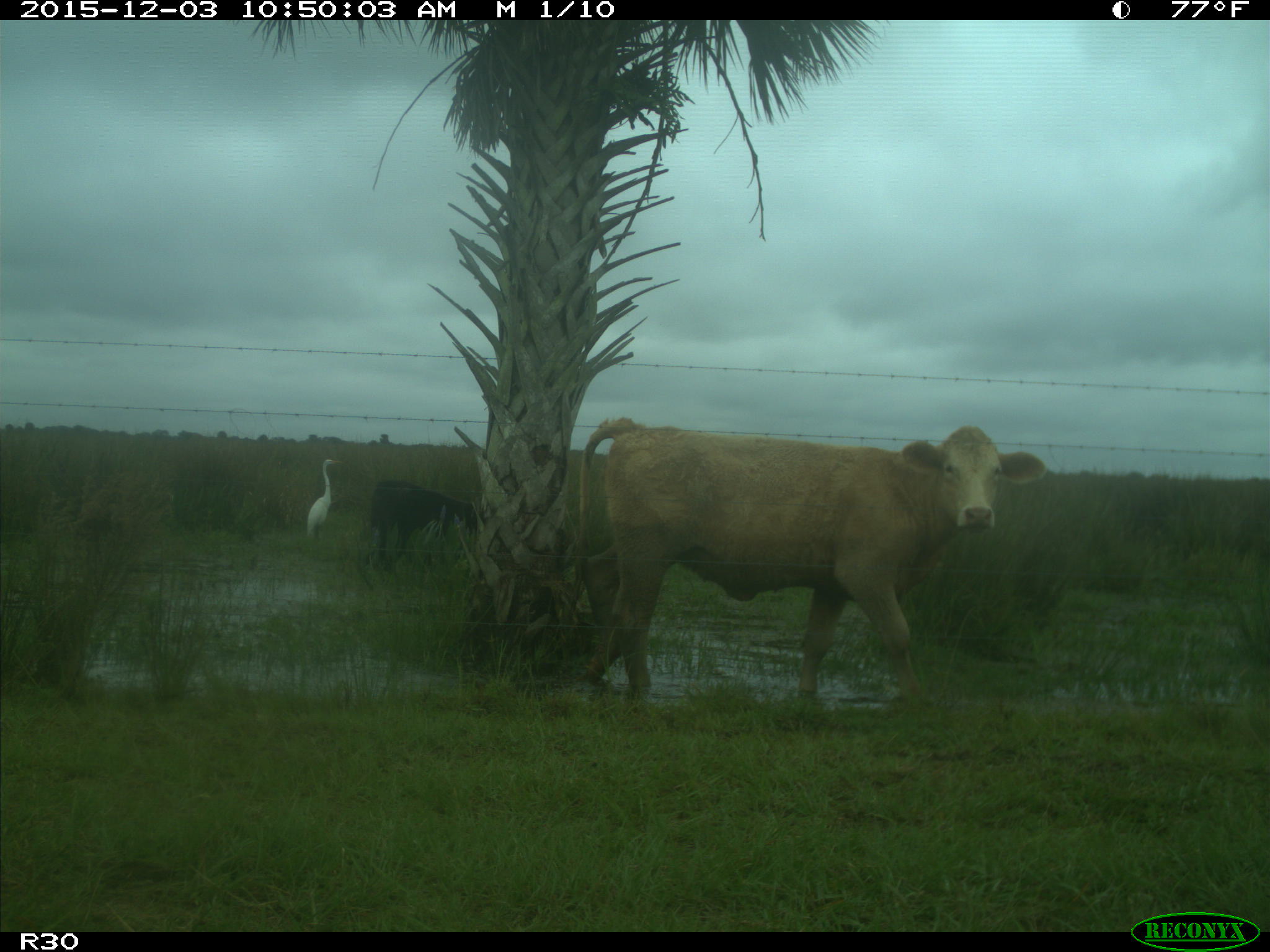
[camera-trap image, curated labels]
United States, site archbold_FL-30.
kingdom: Animalia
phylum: Chordata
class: Mammalia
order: Artiodactyla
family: Bovidae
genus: Bos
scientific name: Bos taurus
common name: domestic cow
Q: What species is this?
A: Bos taurus (domestic cow).